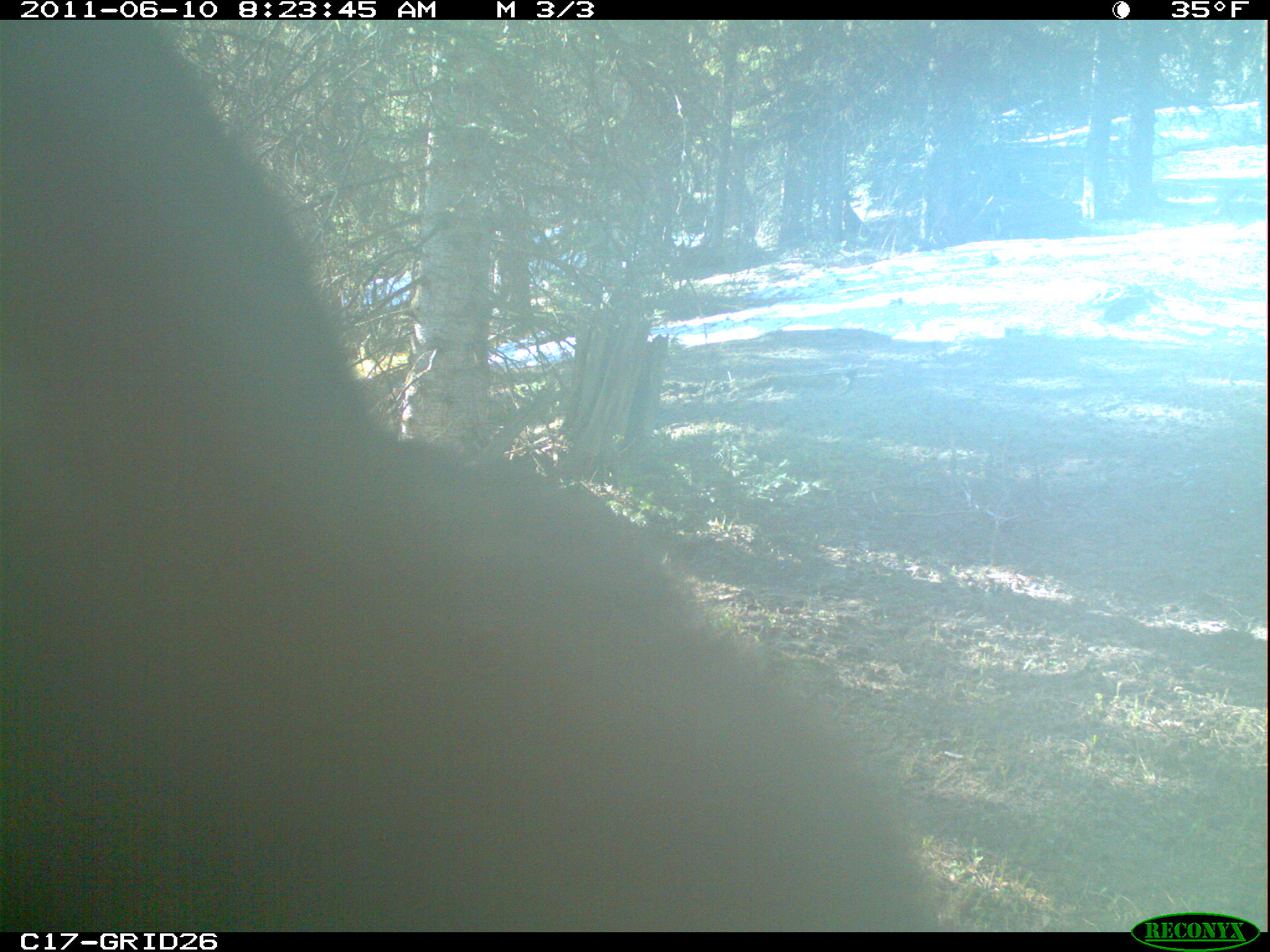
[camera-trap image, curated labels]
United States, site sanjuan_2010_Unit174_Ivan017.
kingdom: Animalia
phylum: Chordata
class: Mammalia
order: Carnivora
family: Ursidae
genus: Ursus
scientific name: Ursus americanus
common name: american black bear